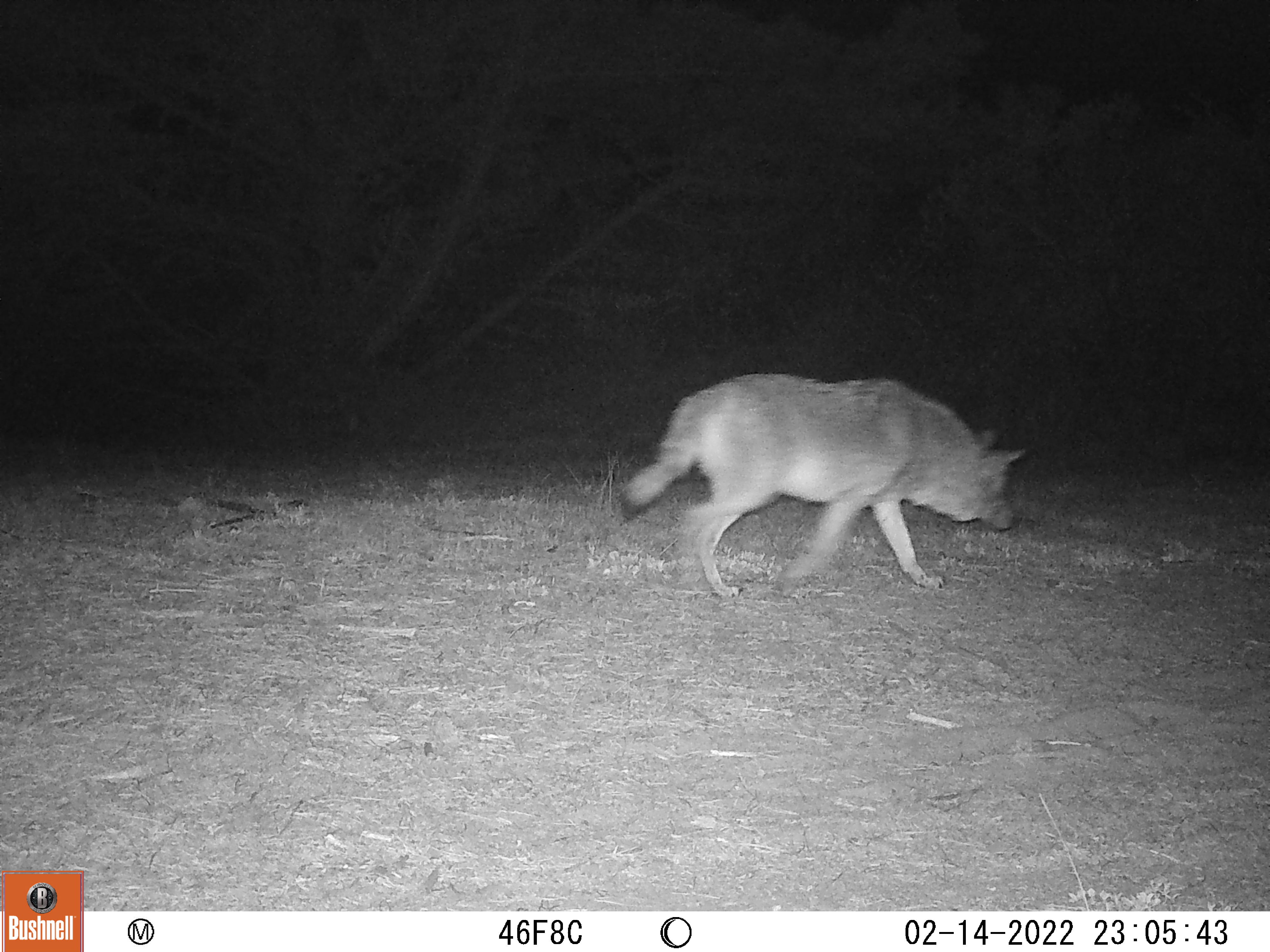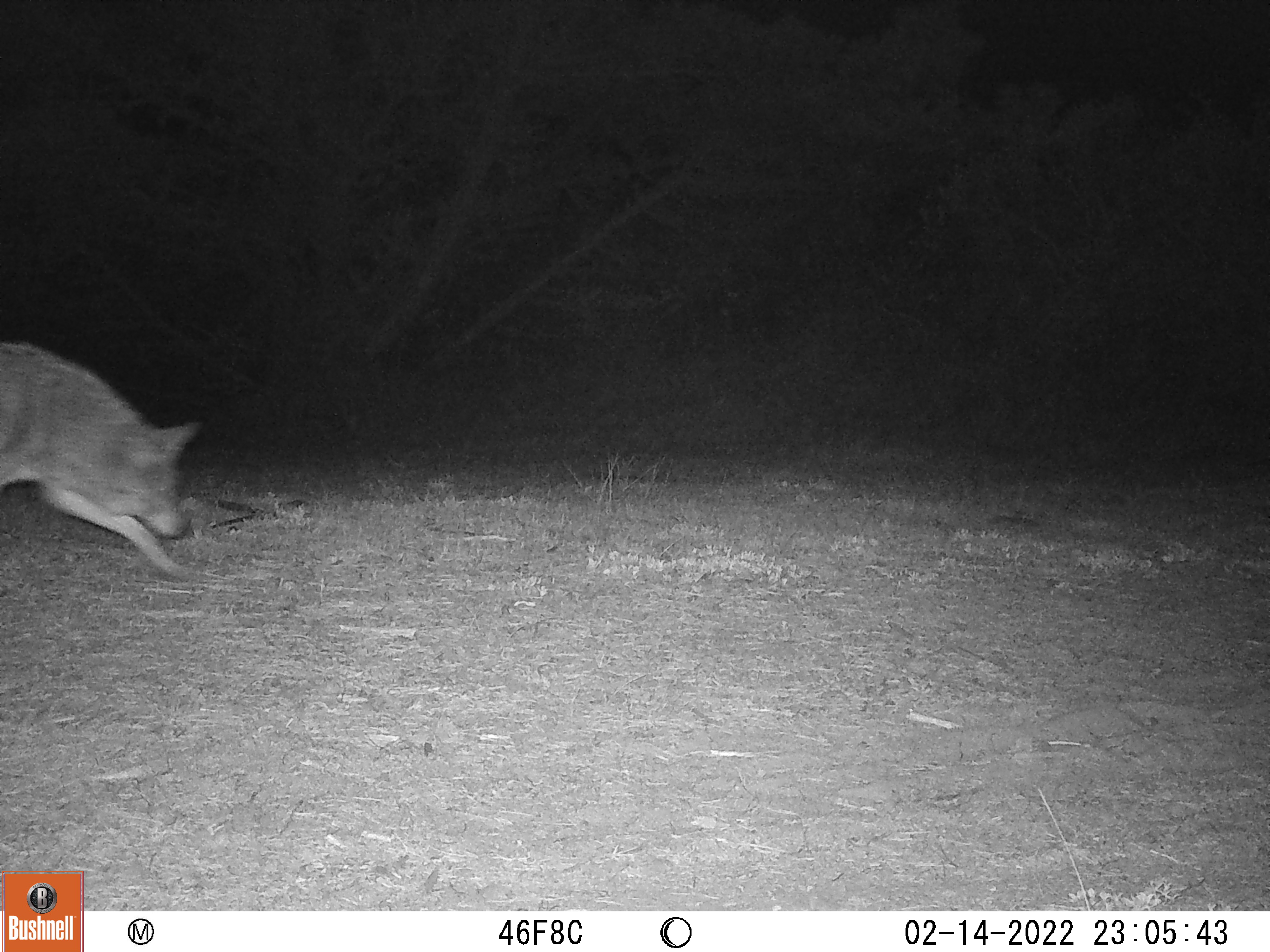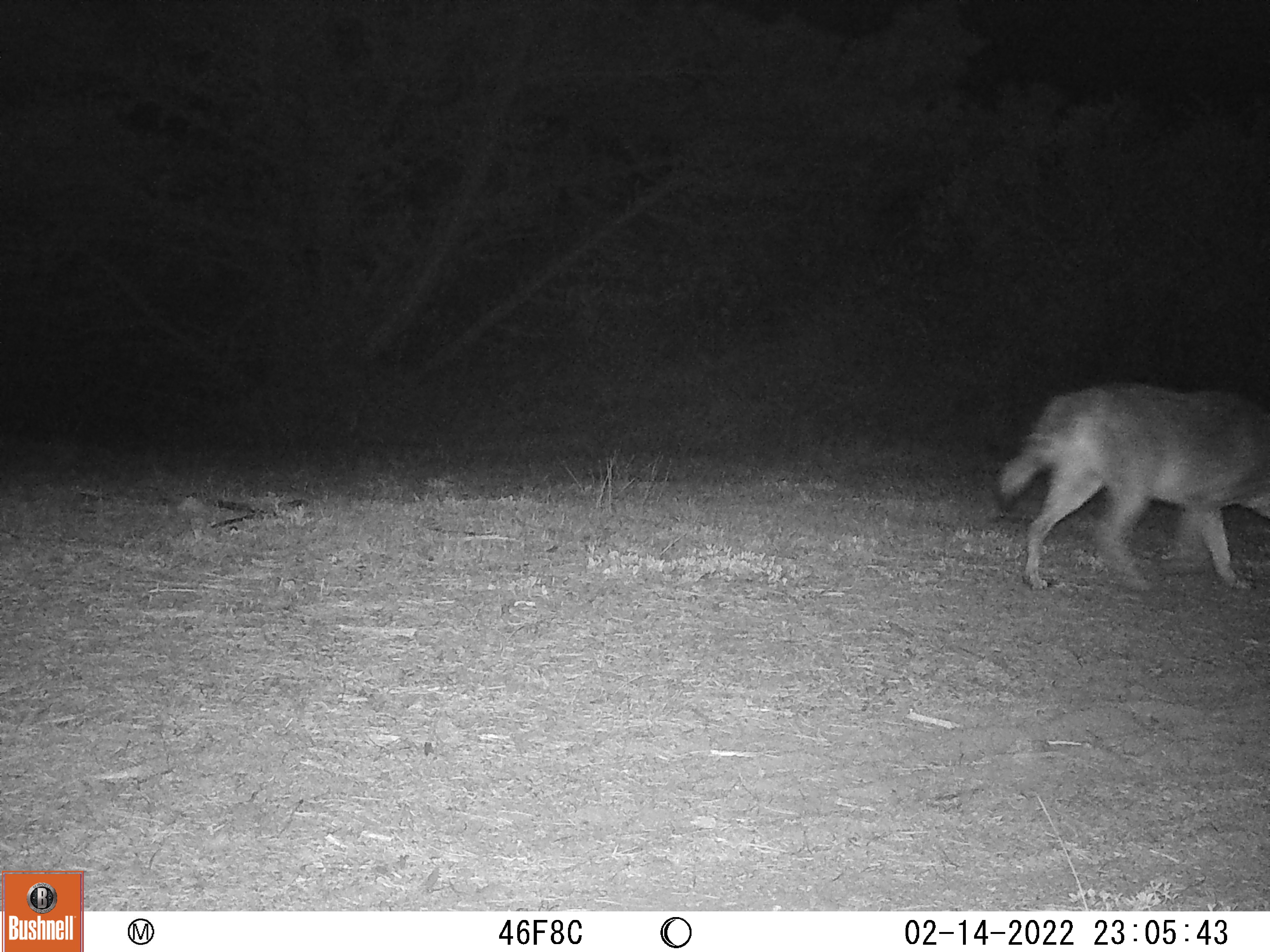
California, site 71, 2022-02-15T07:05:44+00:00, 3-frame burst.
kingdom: Animalia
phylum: Chordata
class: Mammalia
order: Carnivora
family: Canidae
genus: Canis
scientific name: Canis latrans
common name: coyote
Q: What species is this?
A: Coyote (Canis latrans).